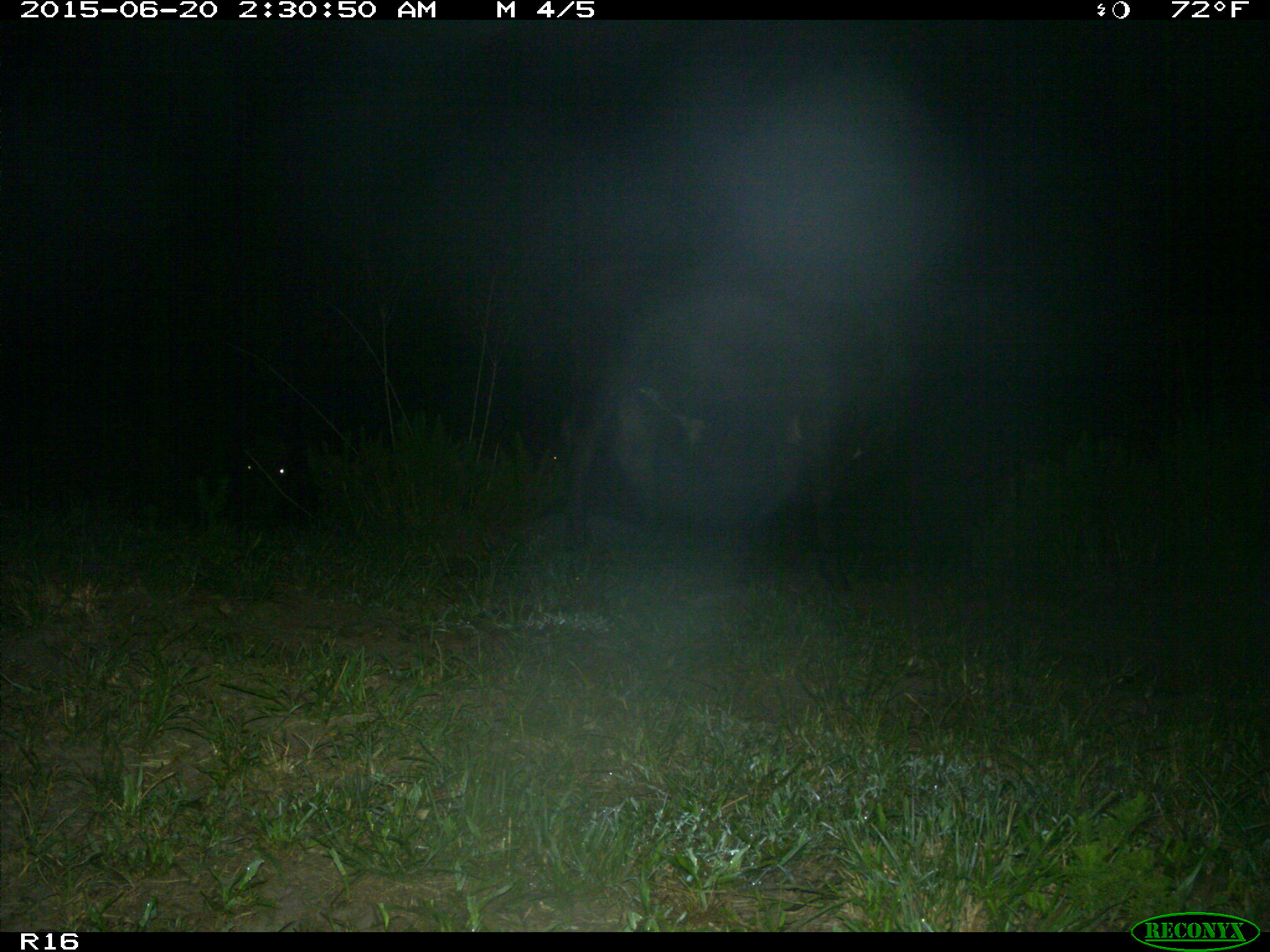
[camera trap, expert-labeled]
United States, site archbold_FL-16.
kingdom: Animalia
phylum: Chordata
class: Mammalia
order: Artiodactyla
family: Bovidae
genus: Bos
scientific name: Bos taurus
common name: domestic cow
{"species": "Bos taurus (domestic cow)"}